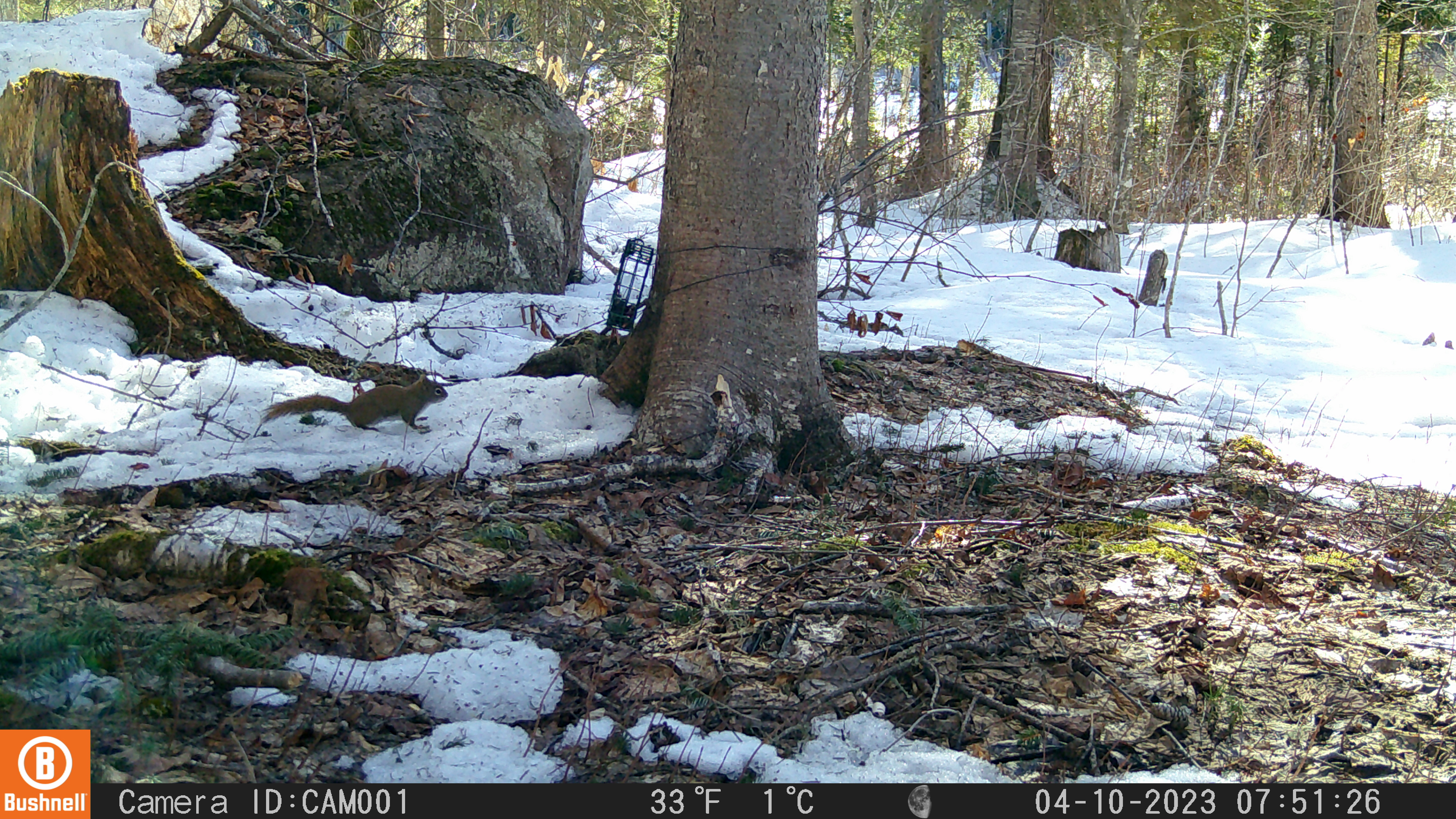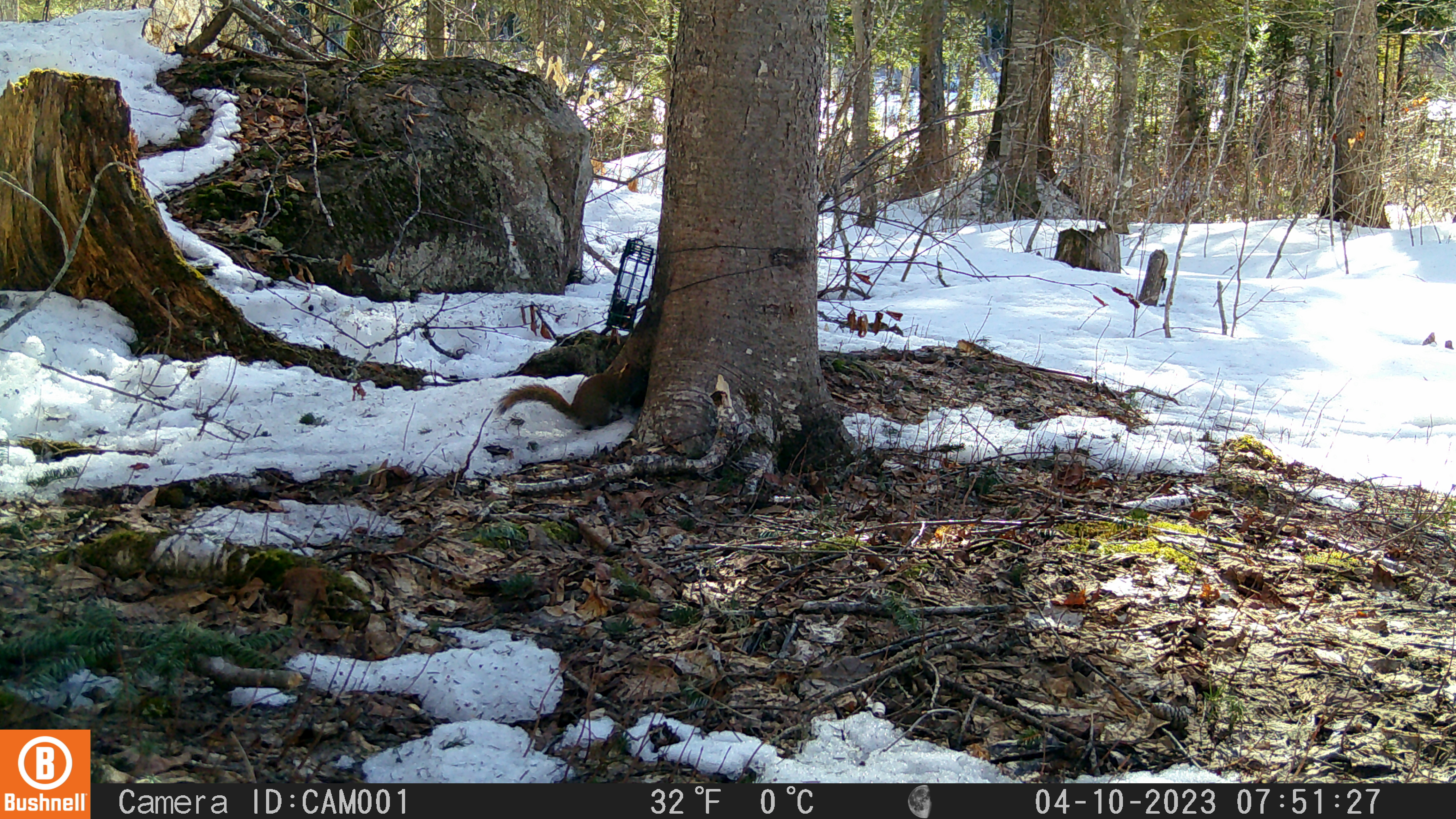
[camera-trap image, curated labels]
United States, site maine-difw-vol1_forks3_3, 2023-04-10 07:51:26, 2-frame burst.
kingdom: Animalia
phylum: Chordata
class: Mammalia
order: Rodentia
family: Sciuridae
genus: Tamiasciurus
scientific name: Tamiasciurus hudsonicus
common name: red squirrel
Red squirrel (Tamiasciurus hudsonicus).